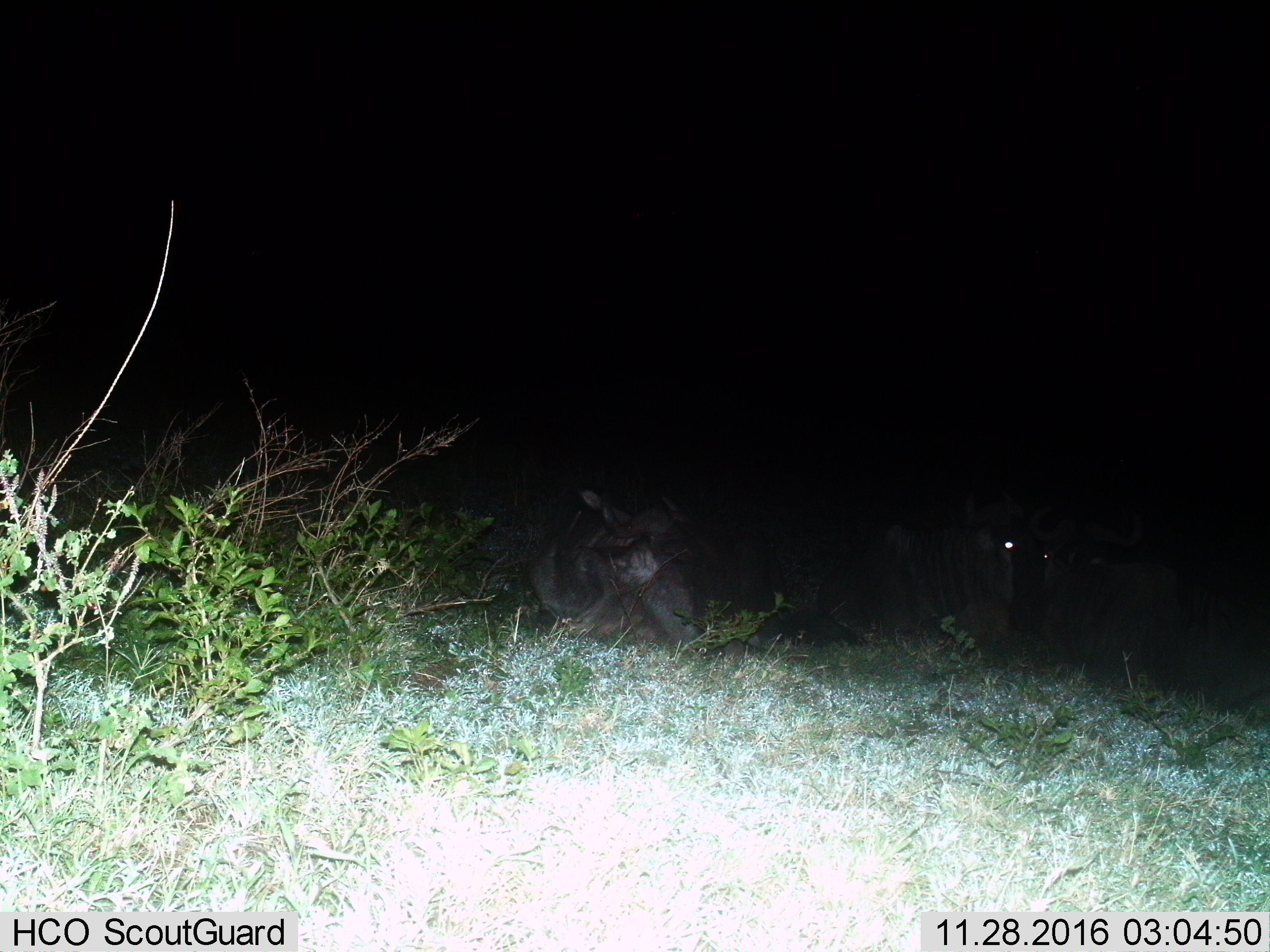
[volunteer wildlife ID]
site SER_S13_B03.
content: unidentified animal